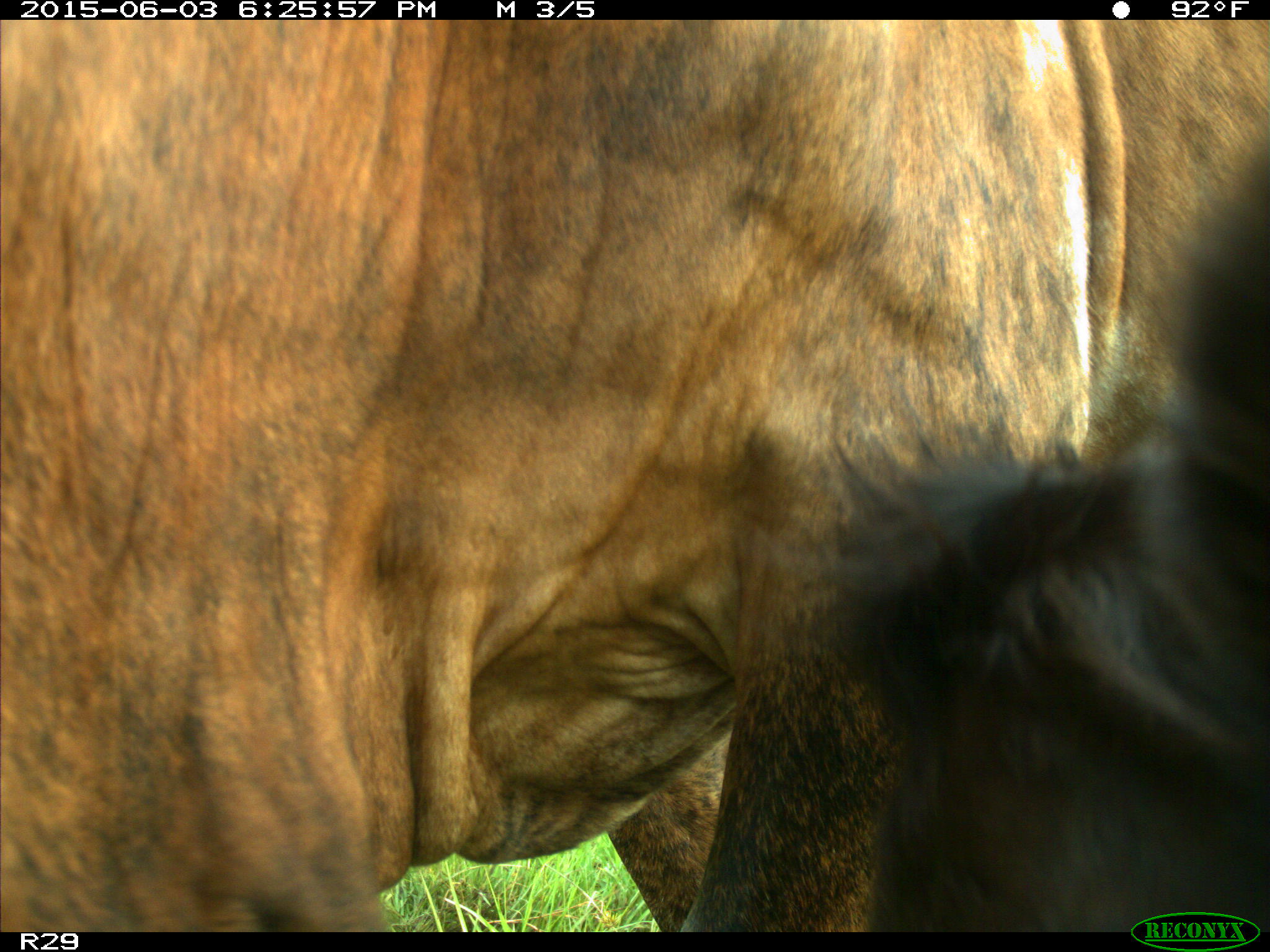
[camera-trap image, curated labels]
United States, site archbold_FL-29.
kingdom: Animalia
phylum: Chordata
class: Mammalia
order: Artiodactyla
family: Bovidae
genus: Bos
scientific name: Bos taurus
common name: domestic cow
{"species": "Bos taurus (domestic cow)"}